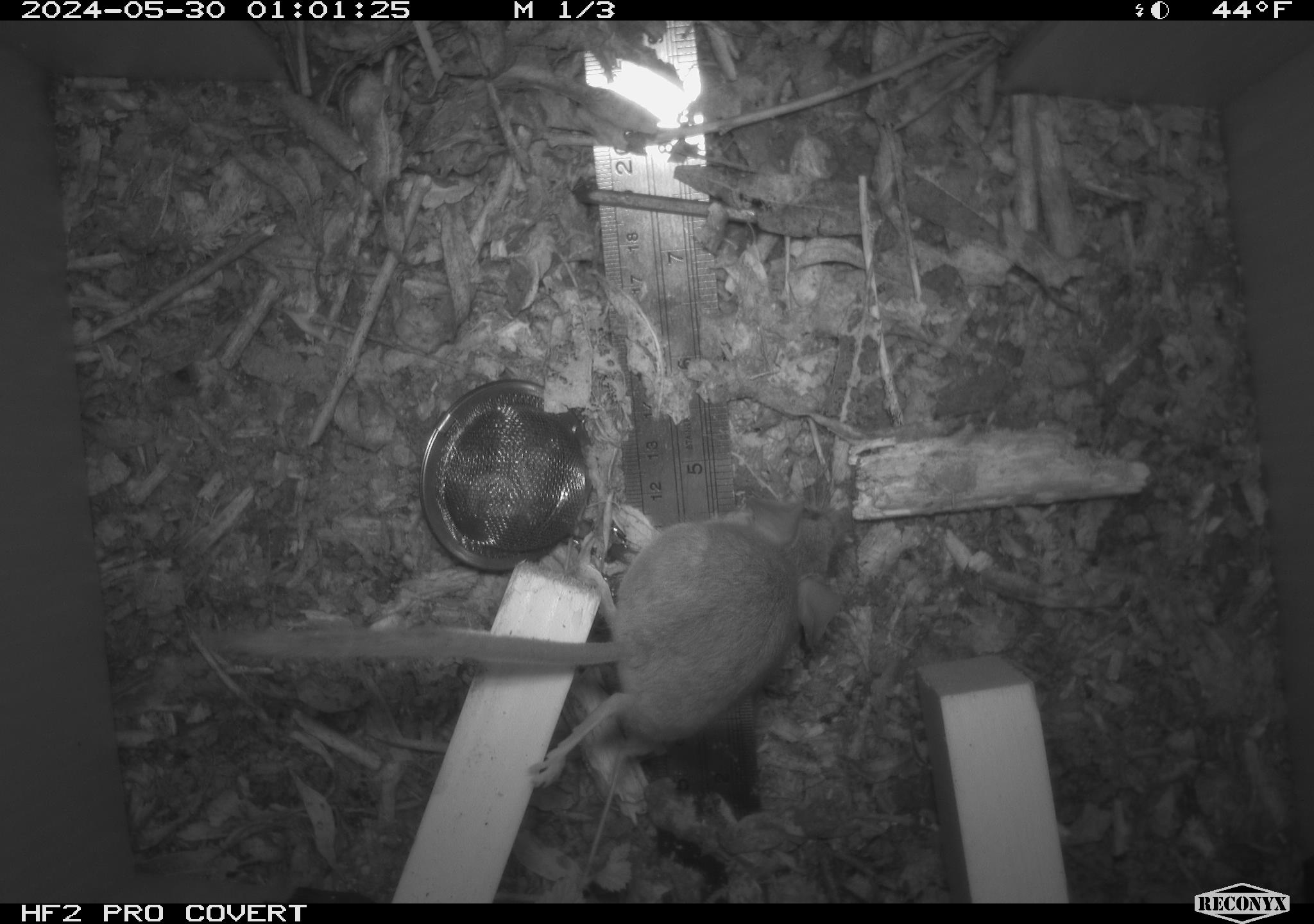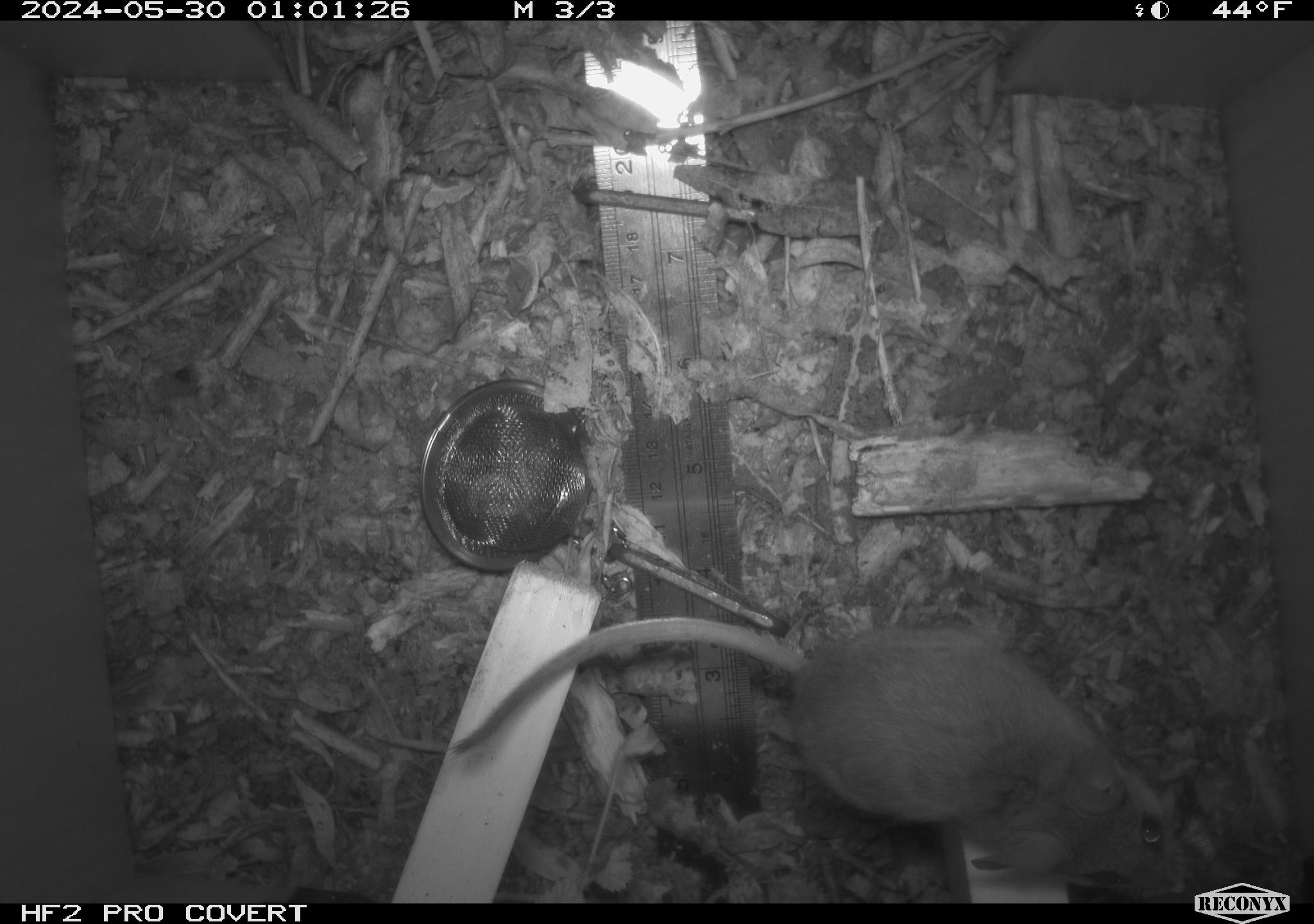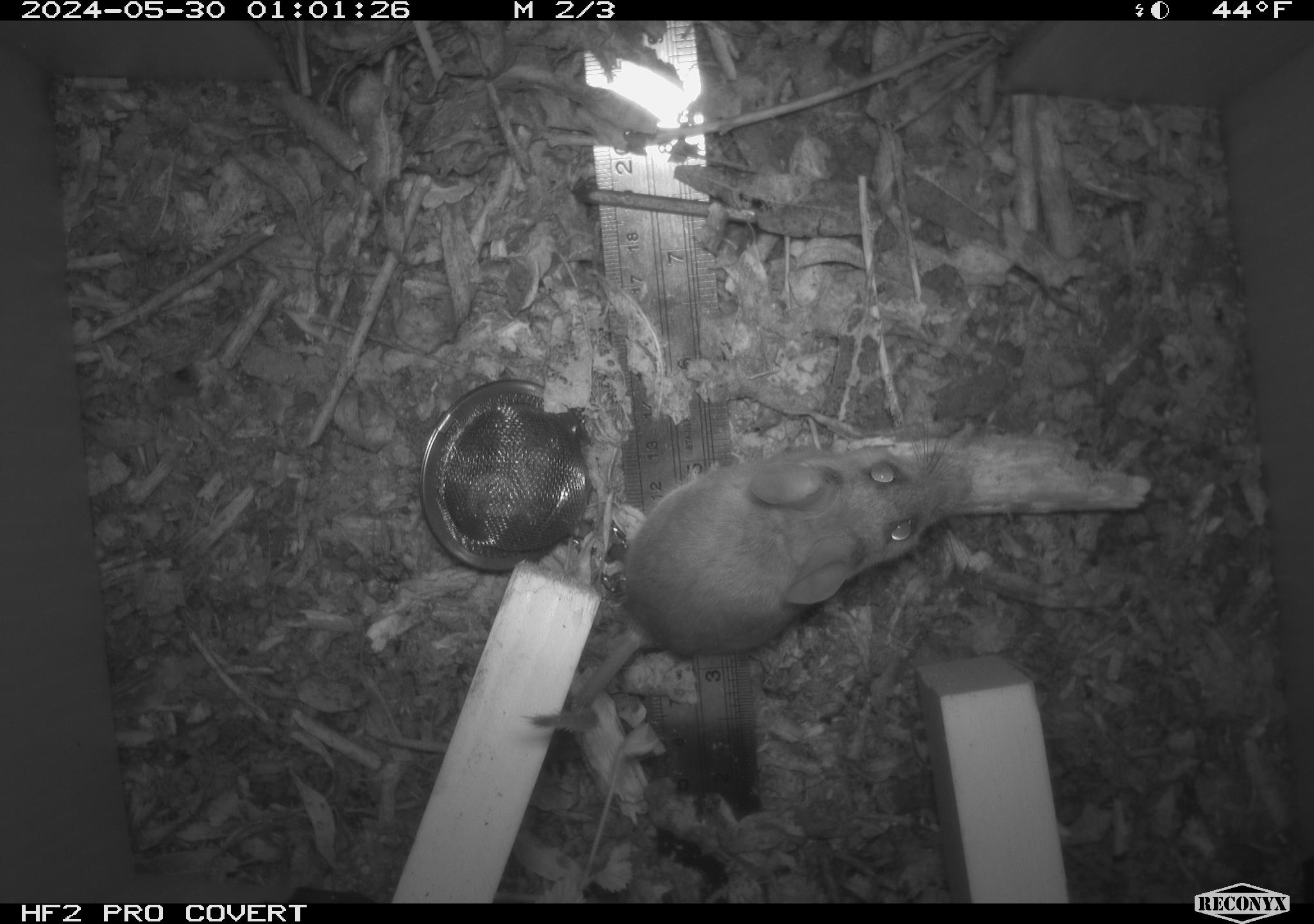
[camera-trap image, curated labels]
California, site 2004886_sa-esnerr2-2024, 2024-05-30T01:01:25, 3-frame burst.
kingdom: Animalia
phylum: Chordata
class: Mammalia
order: Rodentia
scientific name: Rodentia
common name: rodent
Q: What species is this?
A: Rodent (Rodentia).